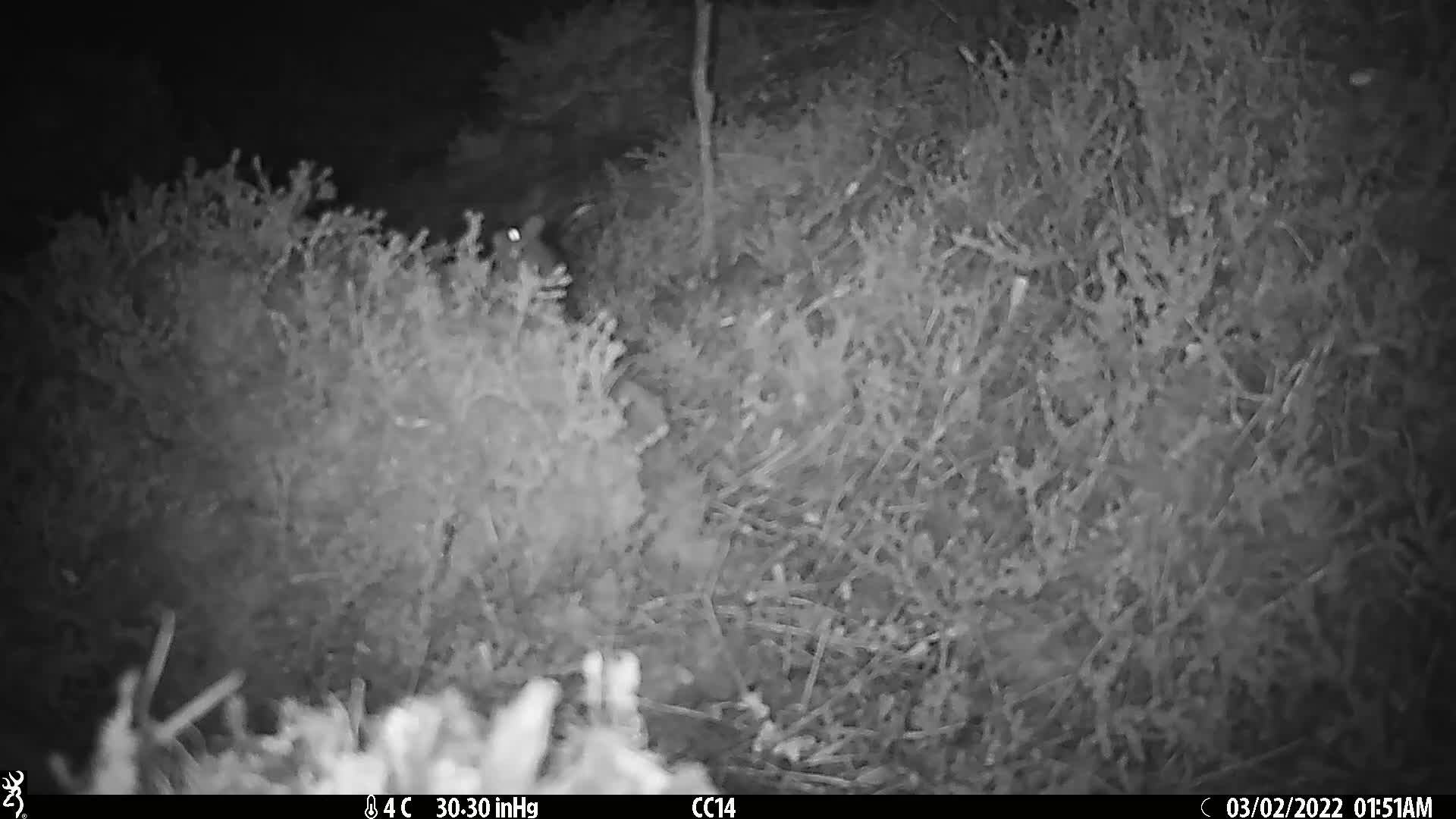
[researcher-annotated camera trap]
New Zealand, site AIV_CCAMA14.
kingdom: Animalia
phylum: Chordata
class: Mammalia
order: Rodentia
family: Muridae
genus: Mus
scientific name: Mus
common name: mouse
Mouse (Mus).